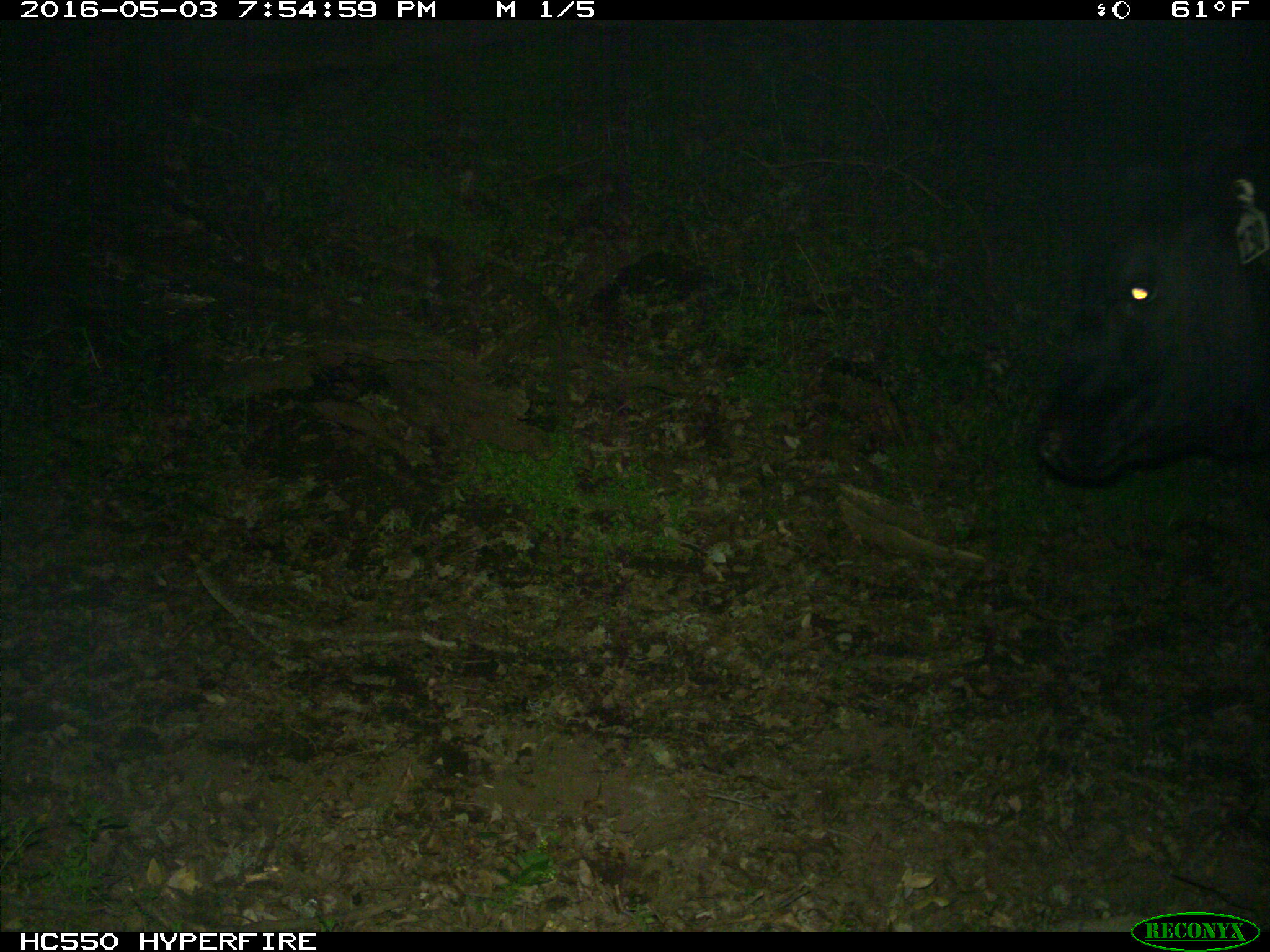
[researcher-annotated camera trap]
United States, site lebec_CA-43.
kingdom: Animalia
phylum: Chordata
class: Mammalia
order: Artiodactyla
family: Bovidae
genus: Bos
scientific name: Bos taurus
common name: domestic cow